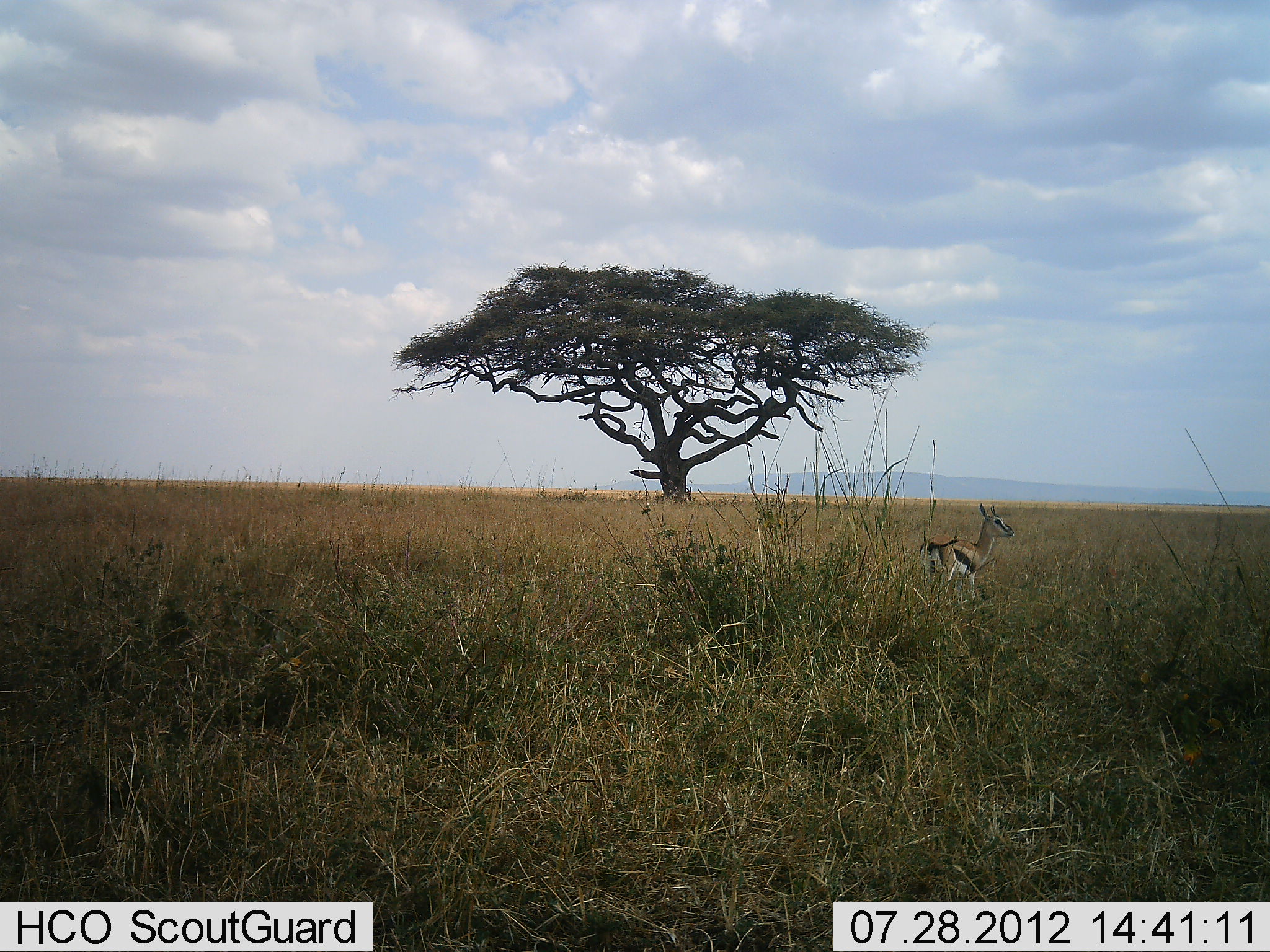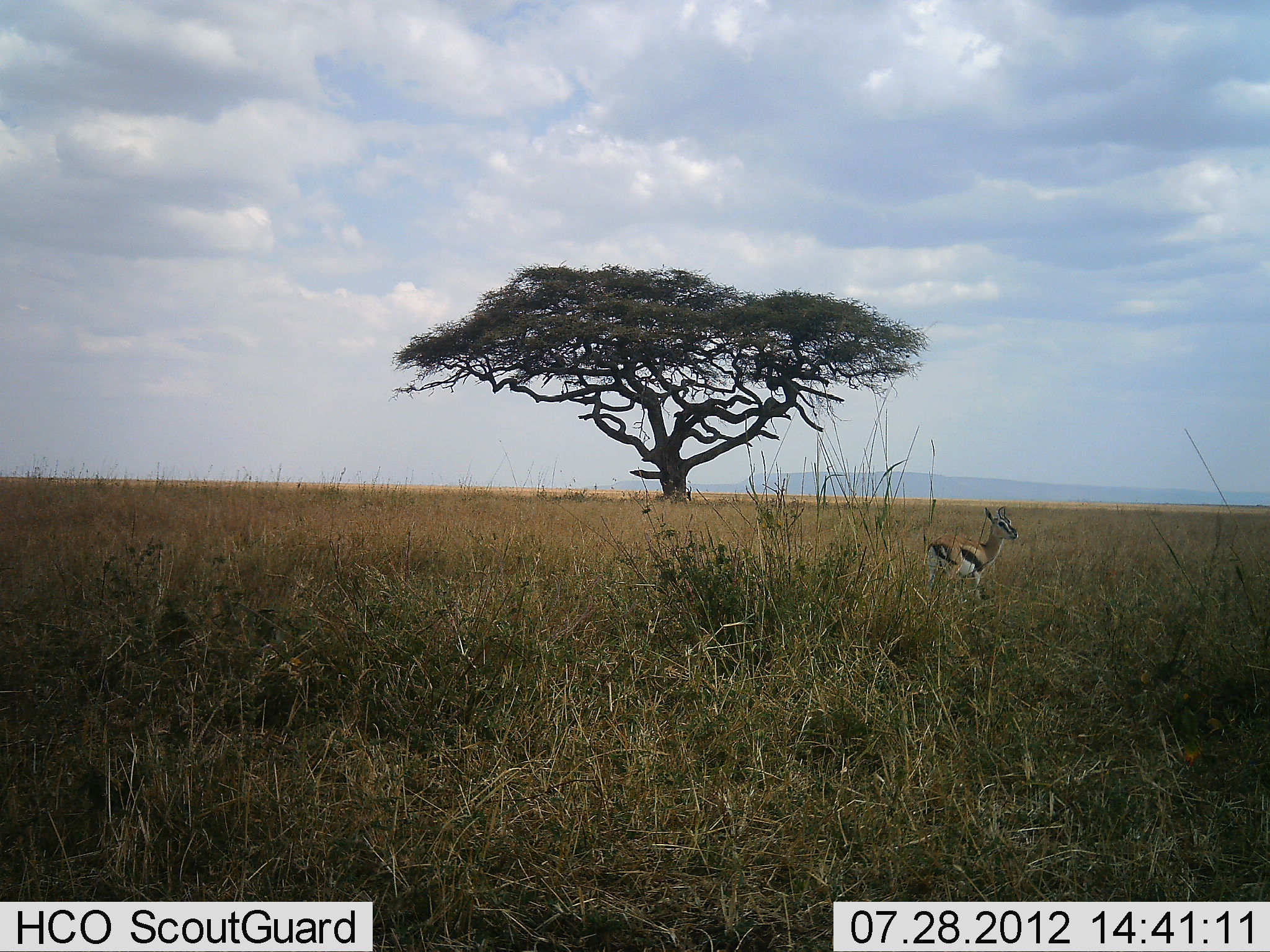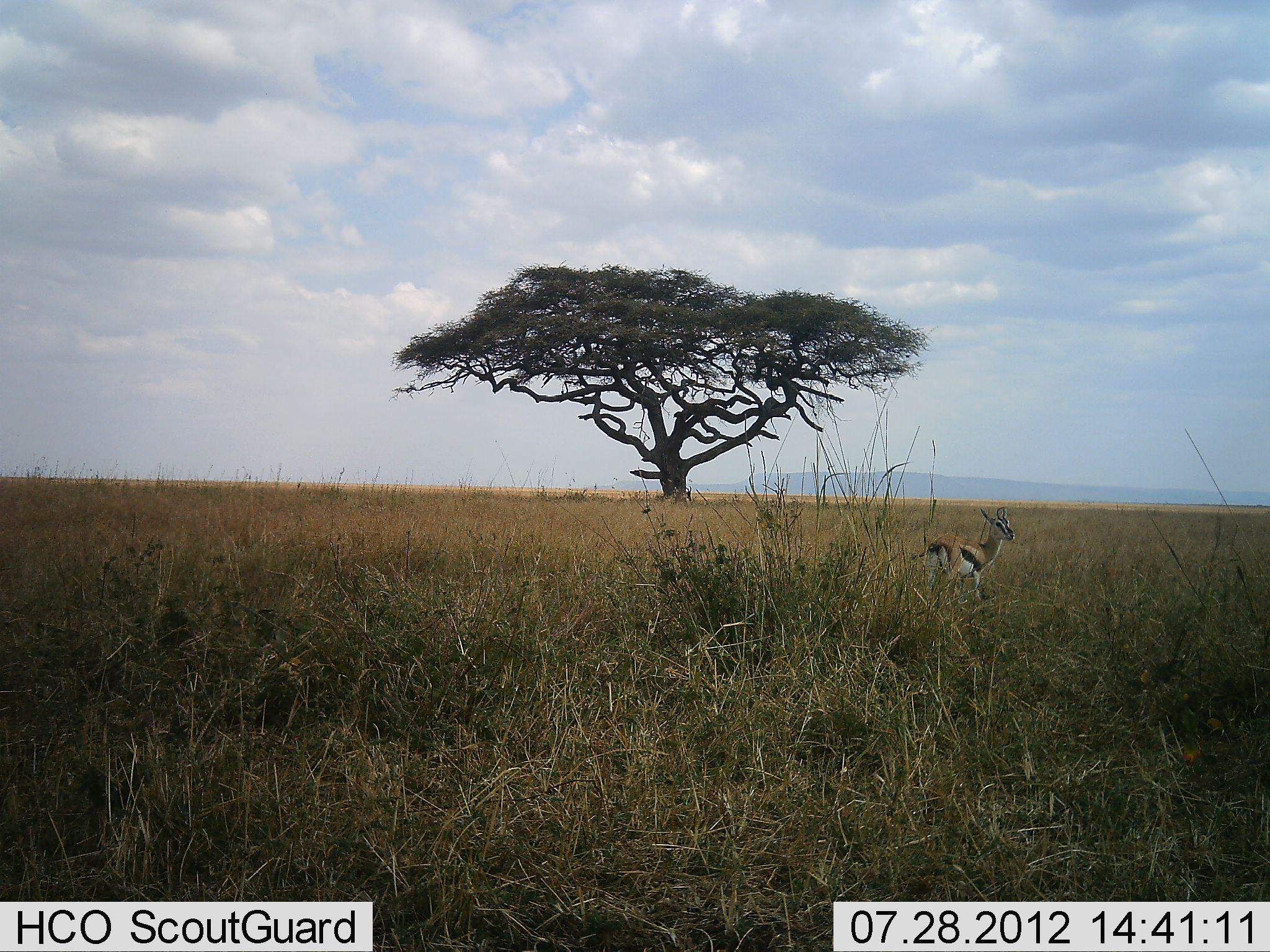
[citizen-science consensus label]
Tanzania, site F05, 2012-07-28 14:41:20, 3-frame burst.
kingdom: Animalia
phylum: Chordata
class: Mammalia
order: Artiodactyla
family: Bovidae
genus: Eudorcas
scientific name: Eudorcas thomsonii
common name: thomson's gazelle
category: gazellethomsons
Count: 1.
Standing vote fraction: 100%.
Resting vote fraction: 0%.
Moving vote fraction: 10%.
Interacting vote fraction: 0%.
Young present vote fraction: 10%.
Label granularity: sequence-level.